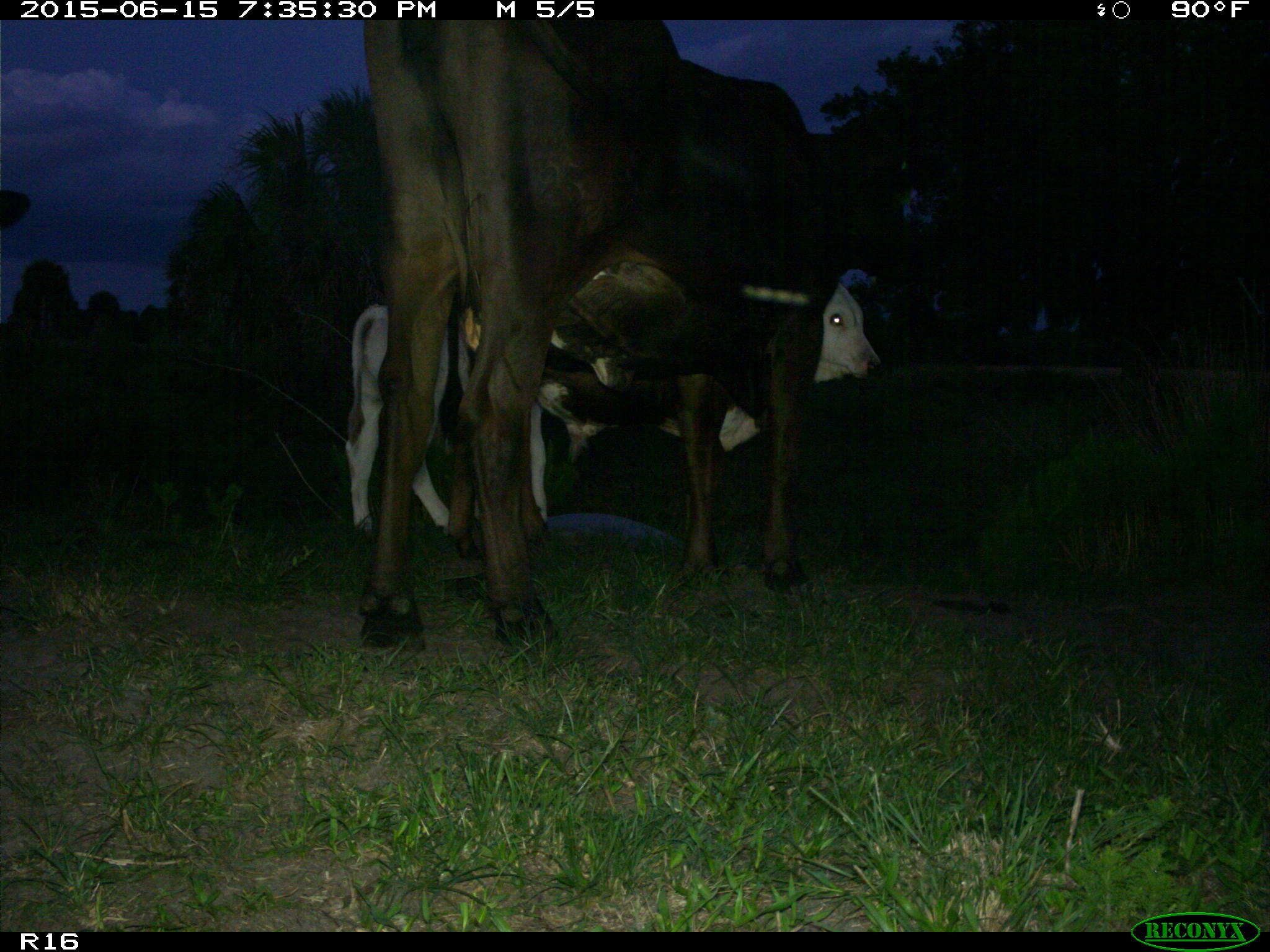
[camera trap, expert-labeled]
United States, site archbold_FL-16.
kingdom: Animalia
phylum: Chordata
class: Mammalia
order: Artiodactyla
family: Bovidae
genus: Bos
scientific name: Bos taurus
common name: domestic cow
Bos taurus (domestic cow).